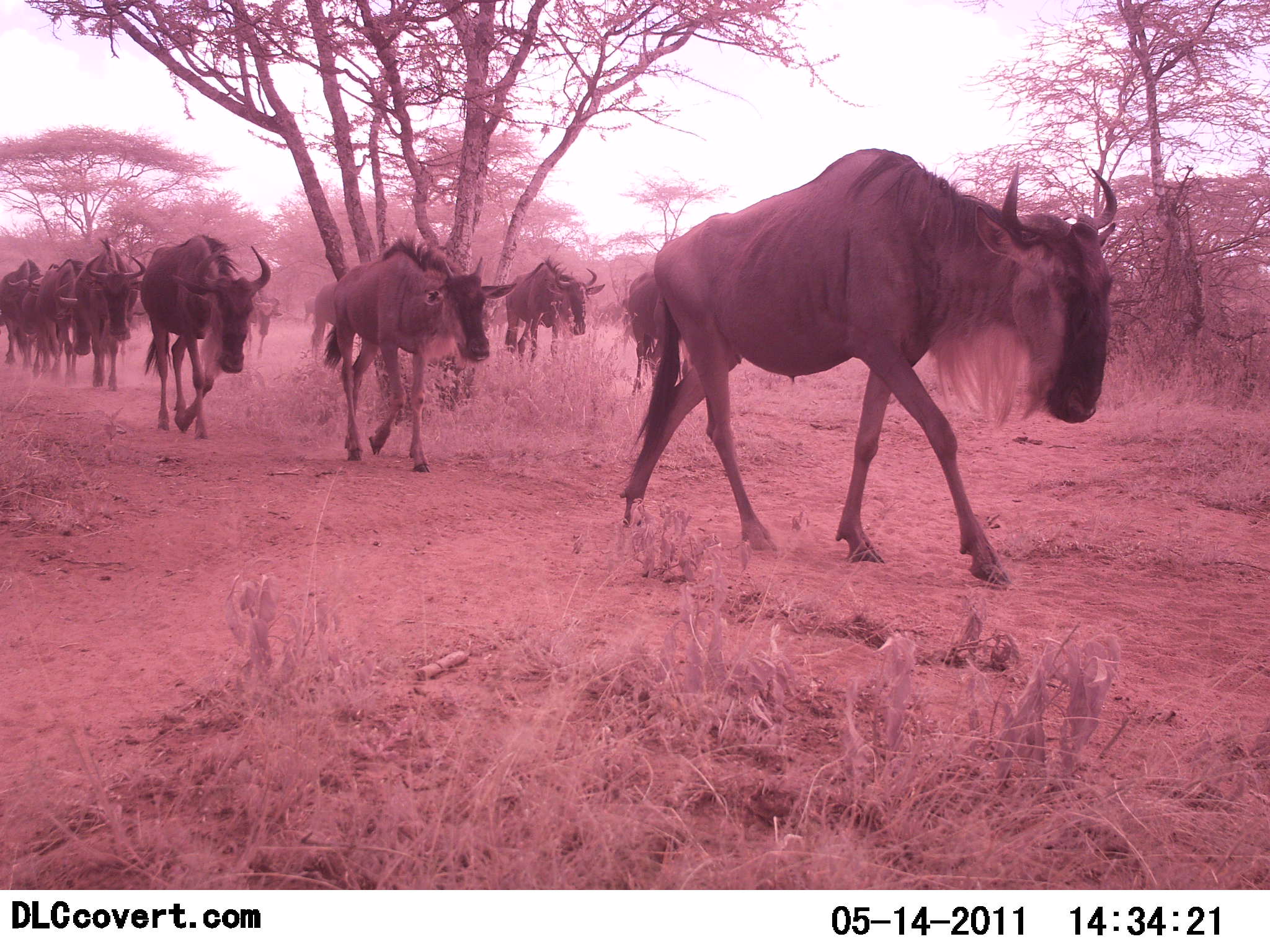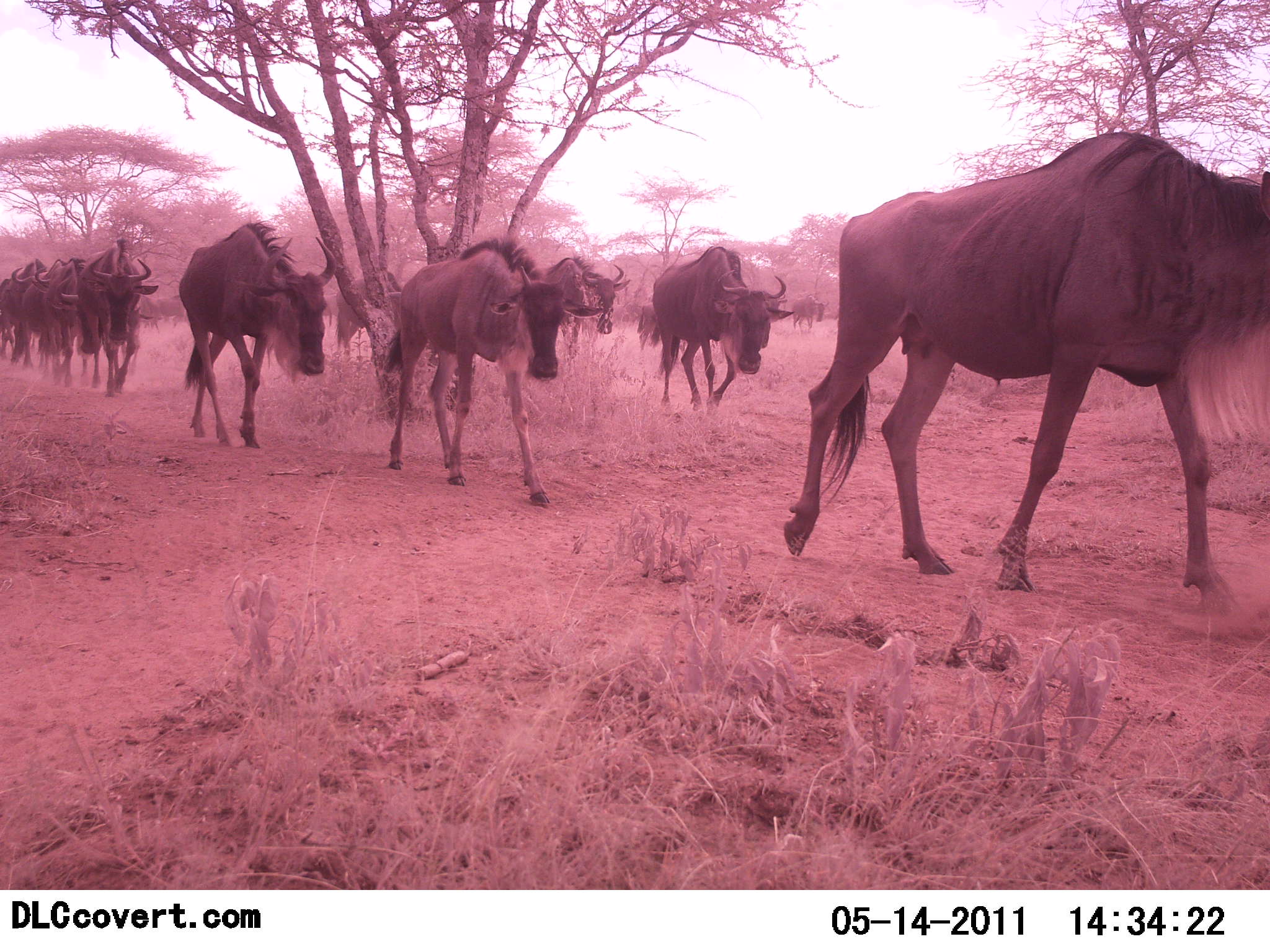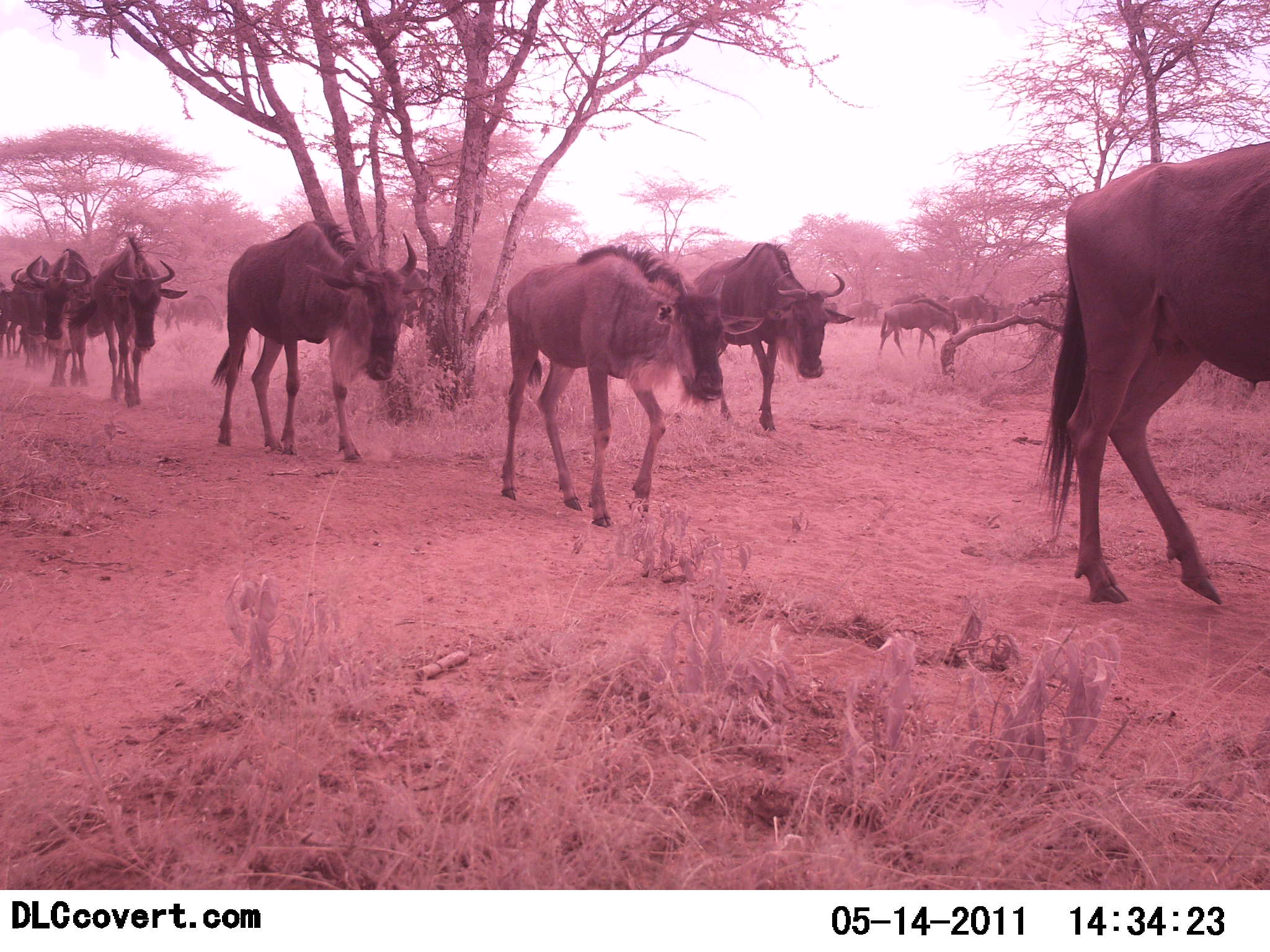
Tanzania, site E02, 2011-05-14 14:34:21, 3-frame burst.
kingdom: Animalia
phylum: Chordata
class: Mammalia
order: Artiodactyla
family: Bovidae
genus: Connochaetes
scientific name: Connochaetes taurinus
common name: blue wildebeest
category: wildebeest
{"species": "wildebeest (blue wildebeest) (Connochaetes taurinus)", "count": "11-50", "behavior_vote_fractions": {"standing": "8%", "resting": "0%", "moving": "100%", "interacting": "0%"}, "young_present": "0%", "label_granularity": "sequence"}